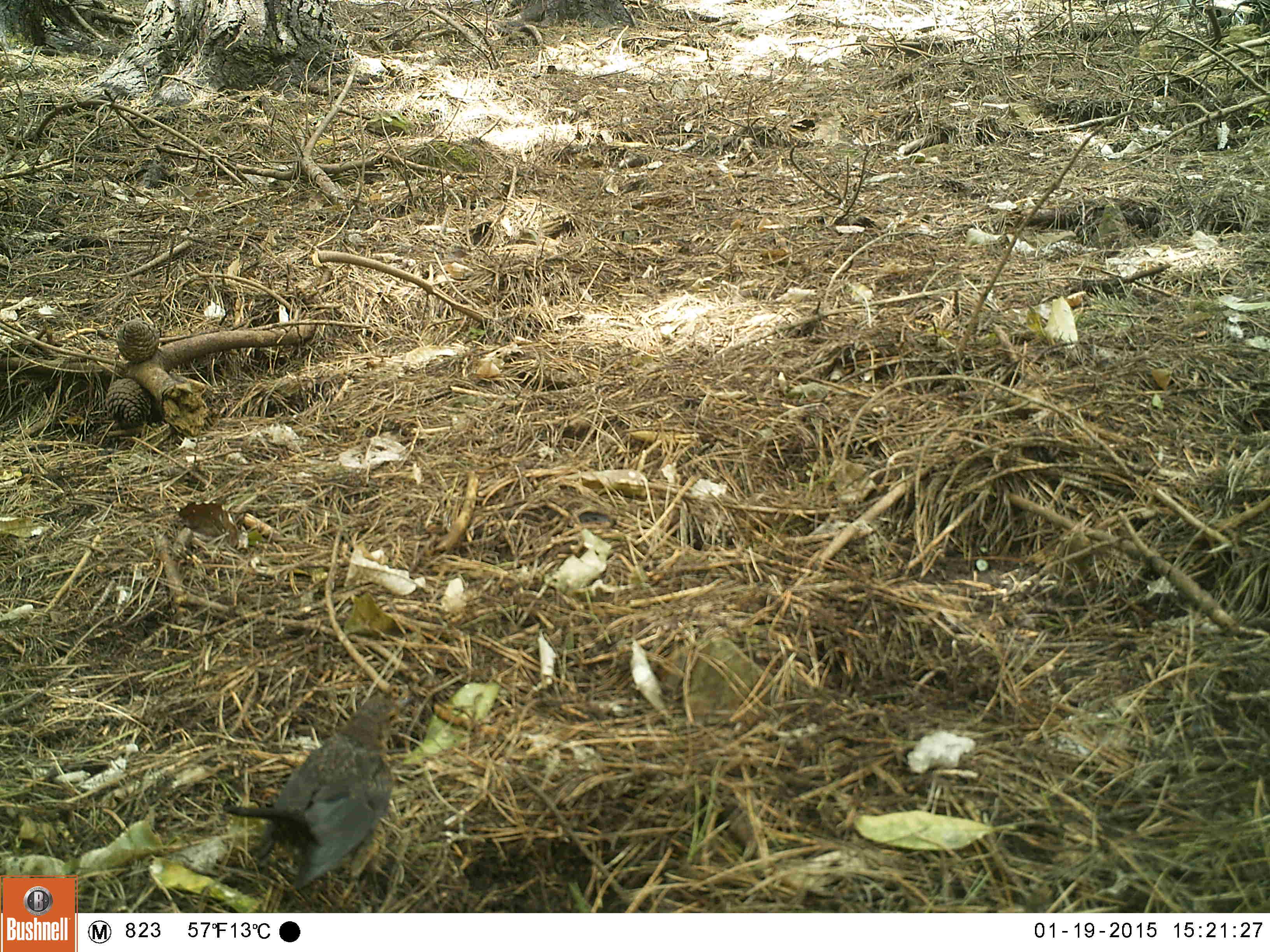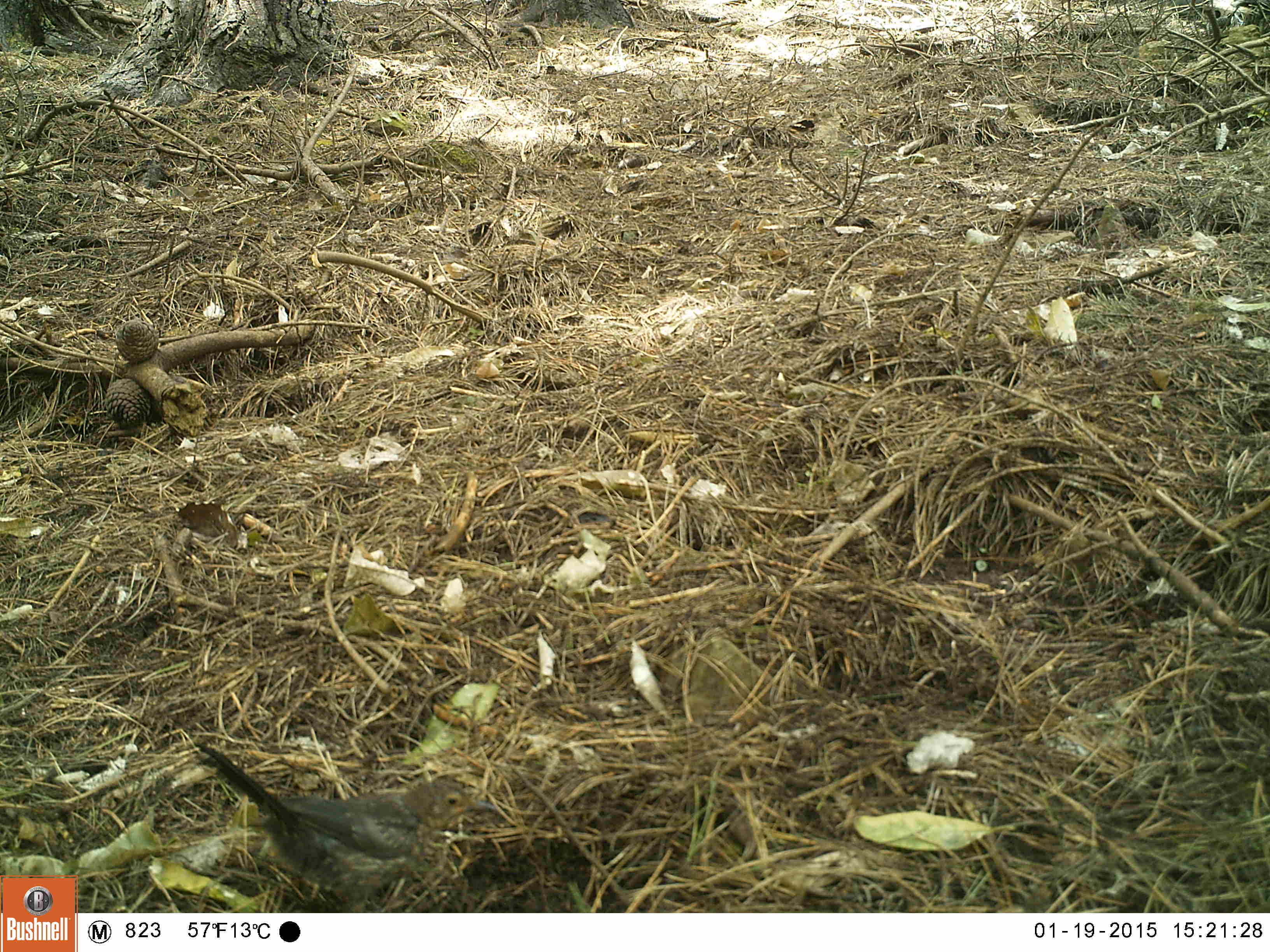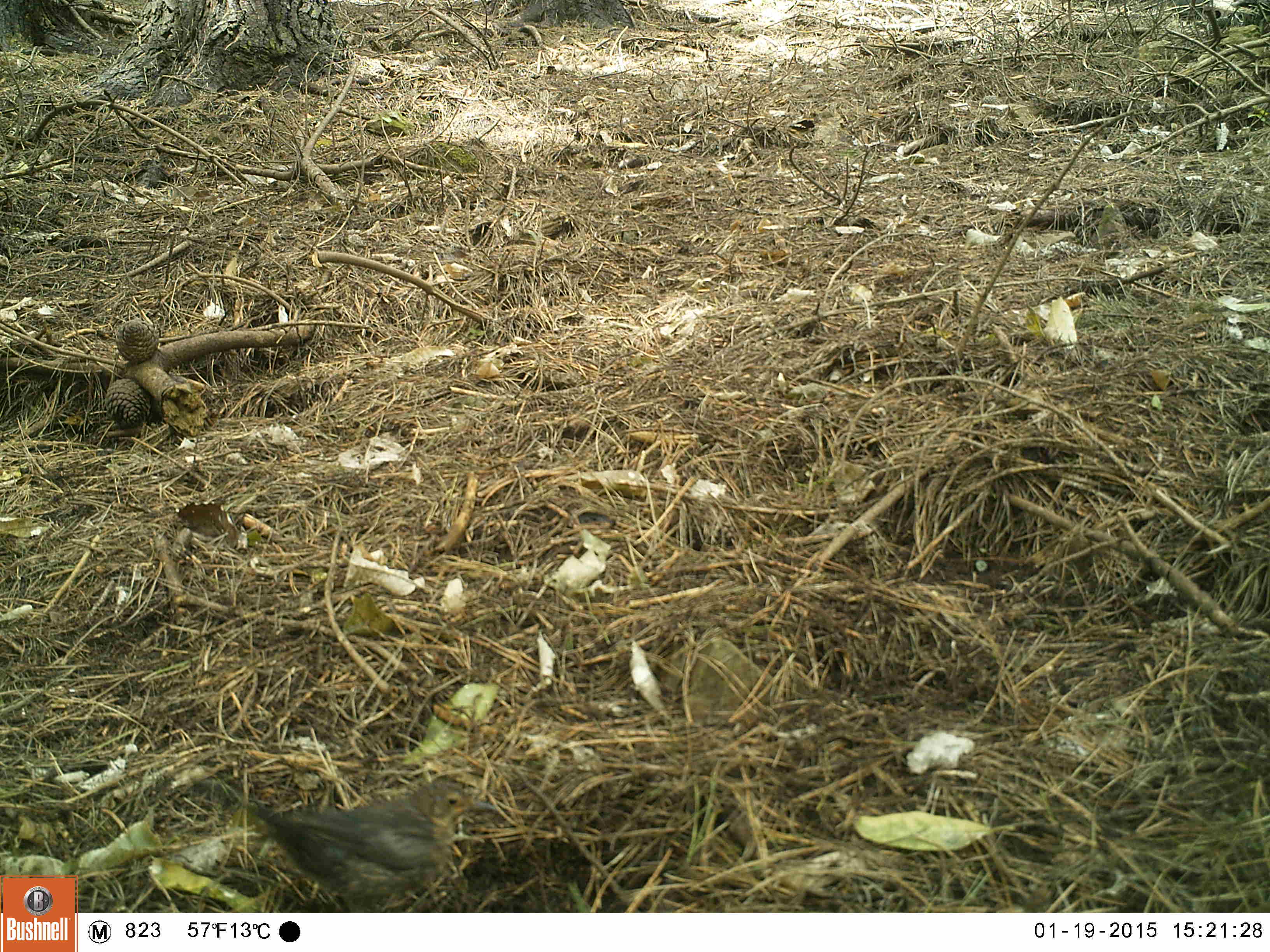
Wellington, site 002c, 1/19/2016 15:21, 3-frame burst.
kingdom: Animalia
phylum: Chordata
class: Aves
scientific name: Aves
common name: bird